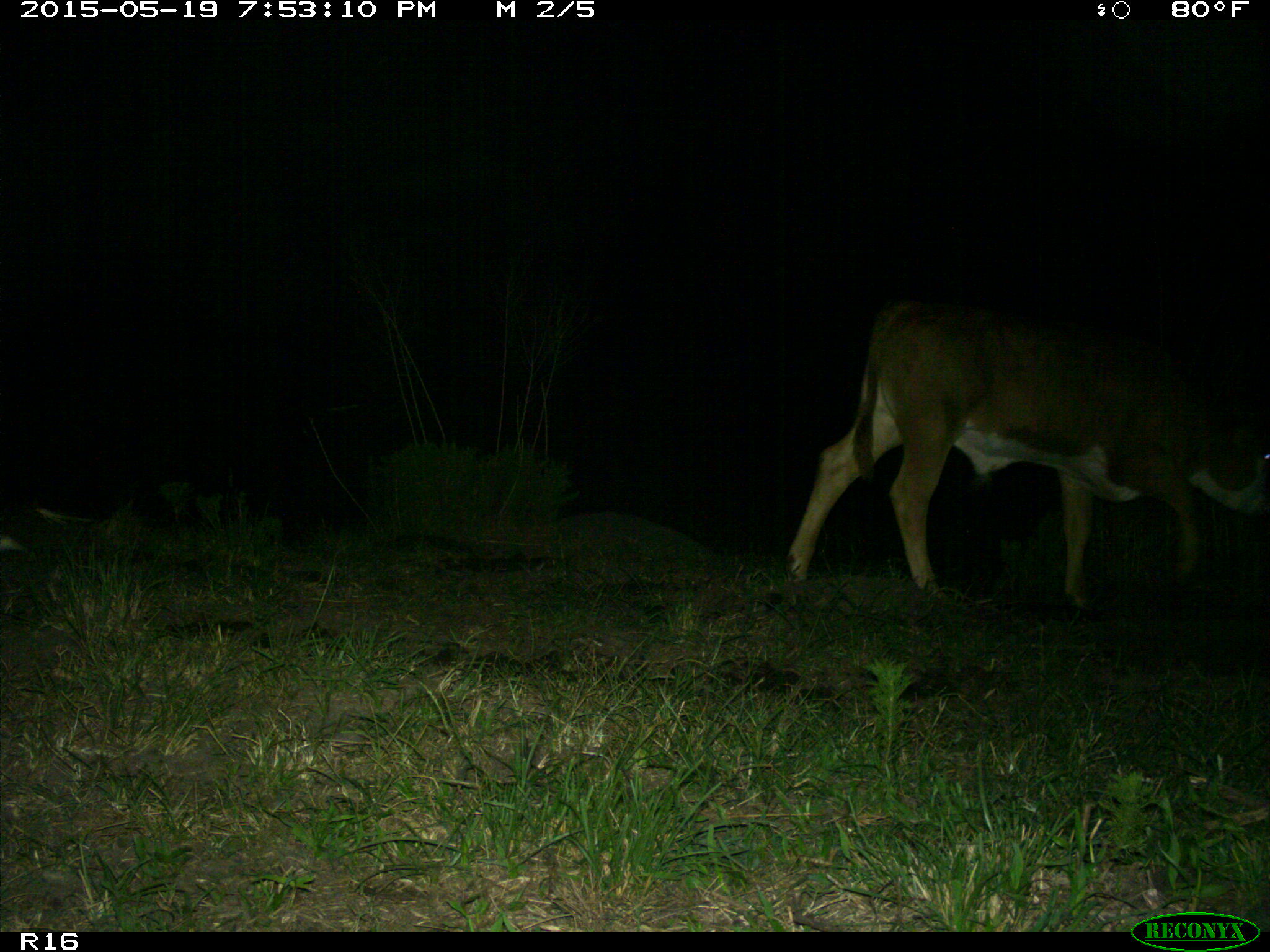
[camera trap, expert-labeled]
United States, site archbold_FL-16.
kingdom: Animalia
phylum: Chordata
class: Mammalia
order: Artiodactyla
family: Bovidae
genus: Bos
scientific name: Bos taurus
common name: domestic cow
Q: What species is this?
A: Bos taurus (domestic cow).